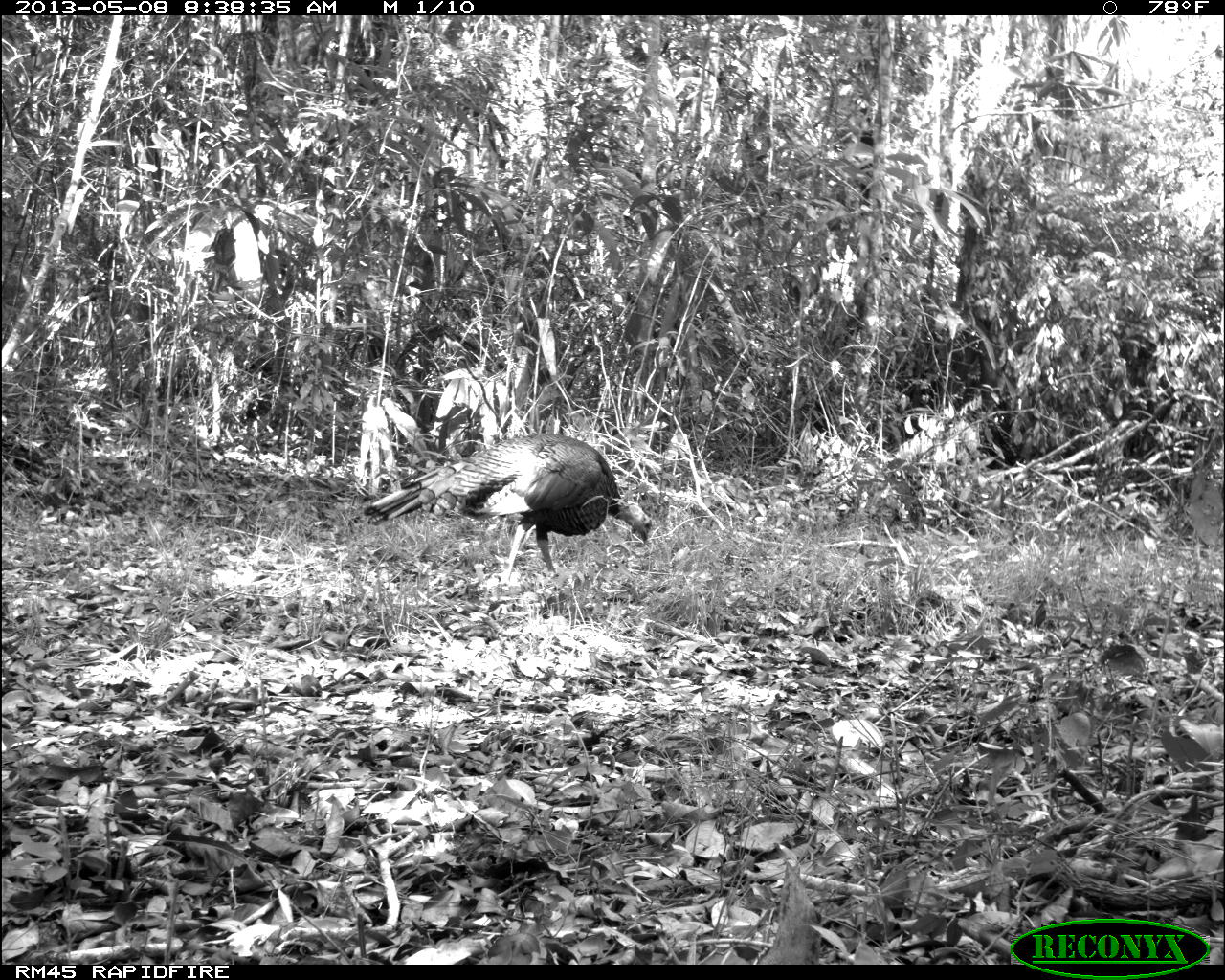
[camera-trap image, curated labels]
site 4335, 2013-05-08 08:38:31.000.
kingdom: Animalia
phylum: Chordata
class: Aves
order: Galliformes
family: Phasianidae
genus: Meleagris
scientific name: Meleagris ocellata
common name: ocellated turkey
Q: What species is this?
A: Meleagris ocellata (ocellated turkey).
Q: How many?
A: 1.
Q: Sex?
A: Male.